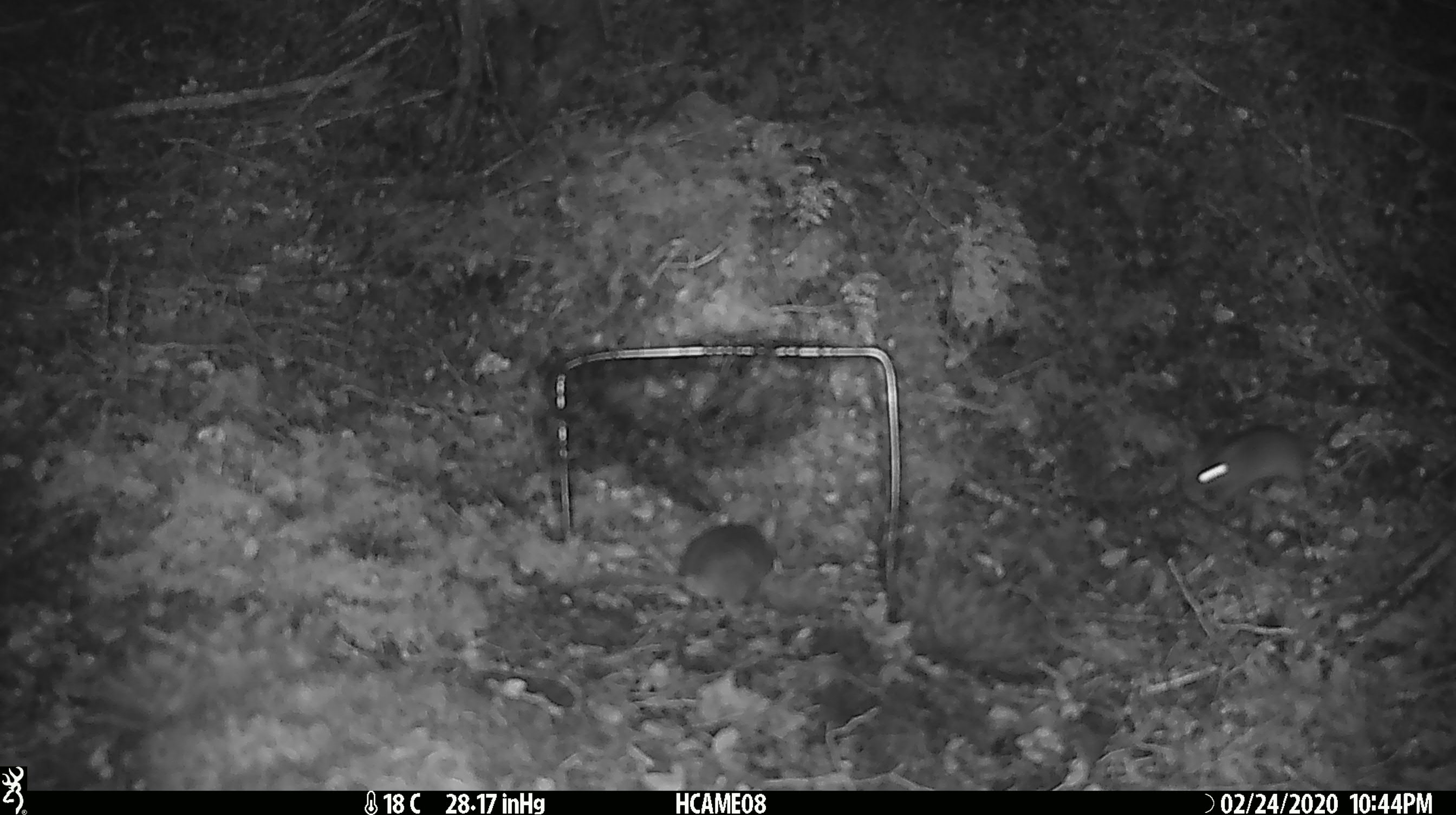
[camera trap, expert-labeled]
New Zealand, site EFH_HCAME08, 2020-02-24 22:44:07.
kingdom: Animalia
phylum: Chordata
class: Mammalia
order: Rodentia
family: Muridae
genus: Mus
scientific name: Mus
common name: mouse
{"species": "mouse (Mus)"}